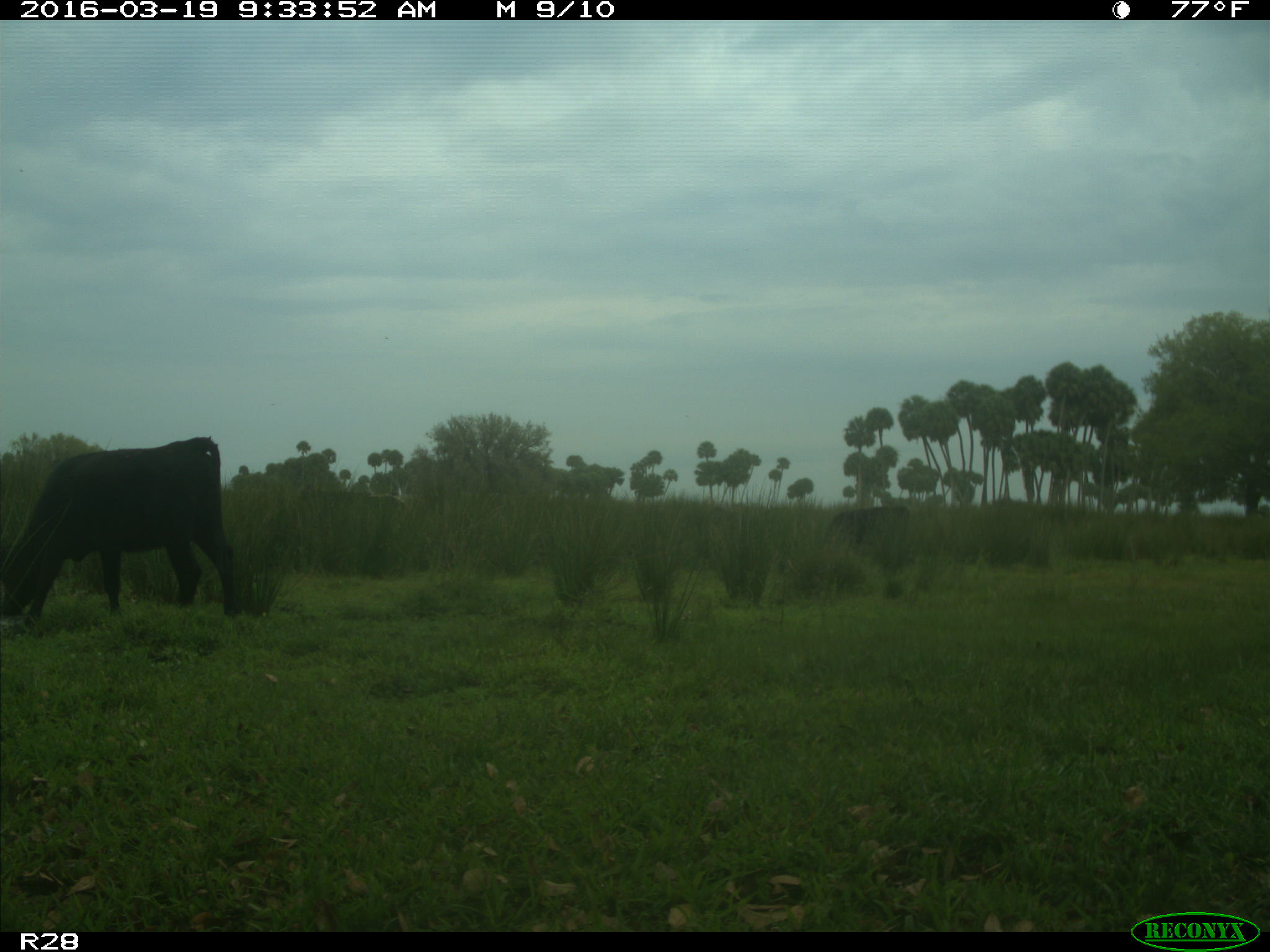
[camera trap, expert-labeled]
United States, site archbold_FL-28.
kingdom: Animalia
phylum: Chordata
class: Mammalia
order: Artiodactyla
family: Bovidae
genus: Bos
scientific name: Bos taurus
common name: domestic cow